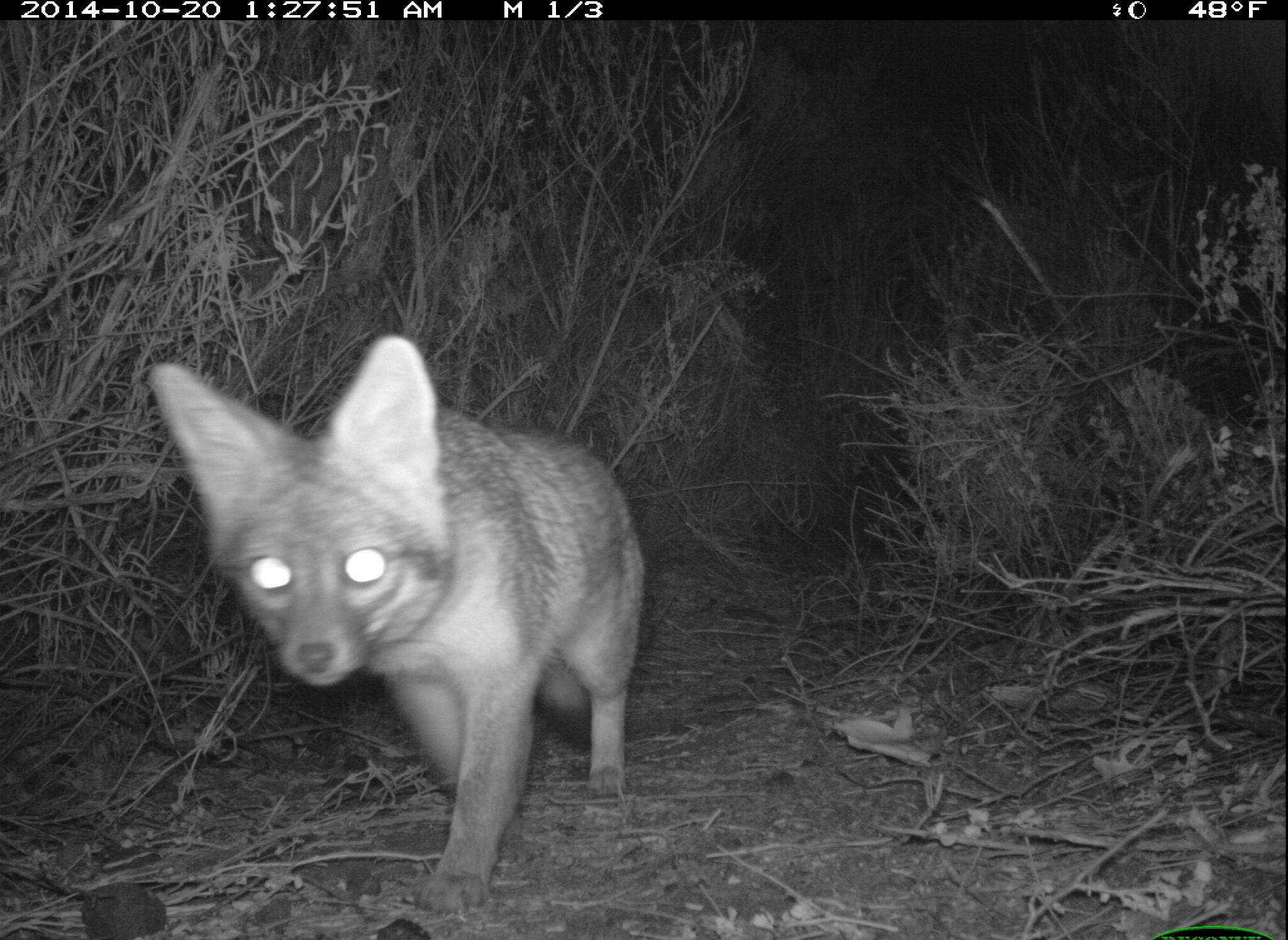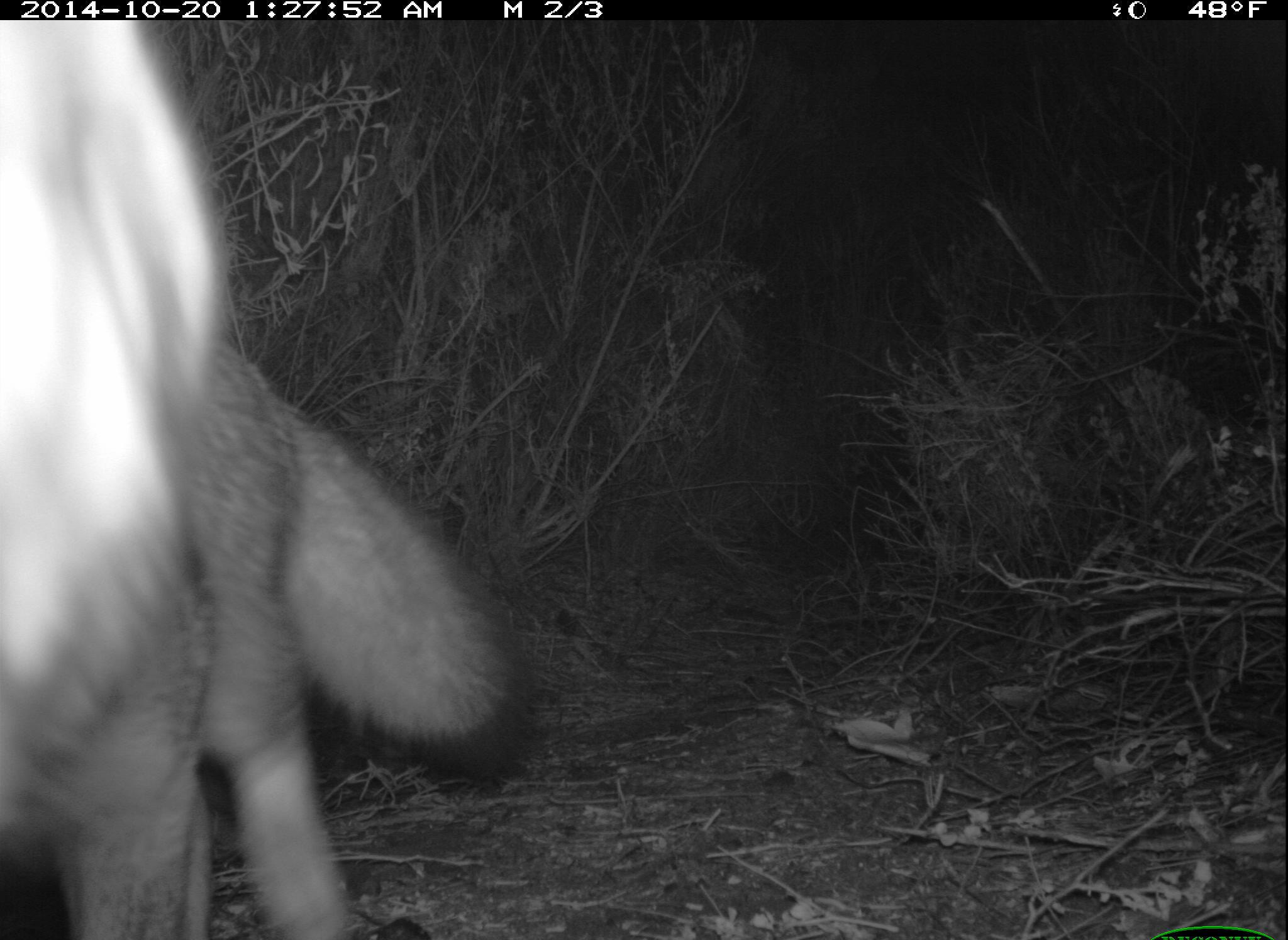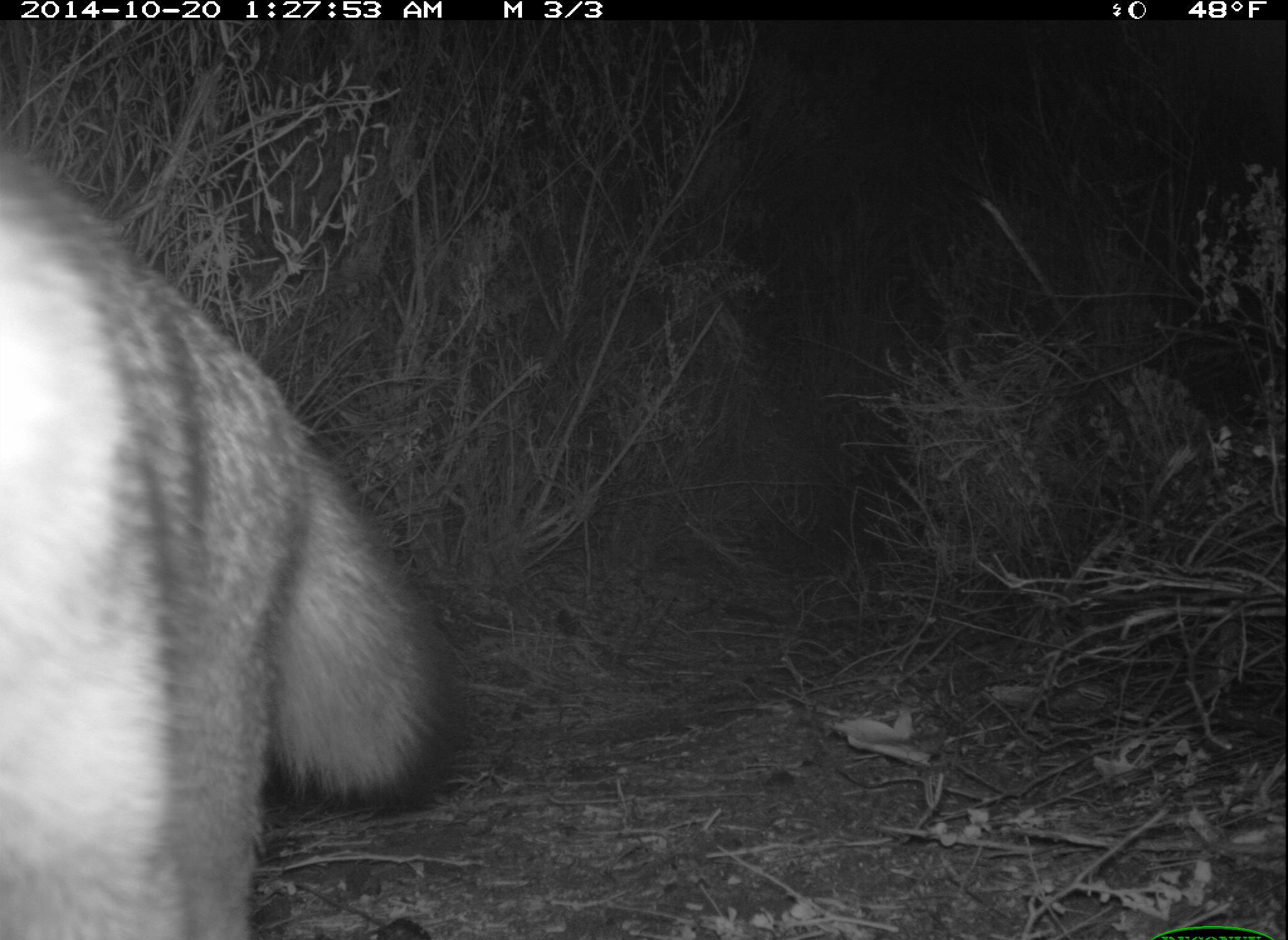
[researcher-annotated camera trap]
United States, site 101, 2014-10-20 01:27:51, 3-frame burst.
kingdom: Animalia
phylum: Chordata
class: Mammalia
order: Carnivora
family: Canidae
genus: Urocyon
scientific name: Urocyon cinereoargenteus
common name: gray fox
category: fox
Fox (gray fox) (Urocyon cinereoargenteus).